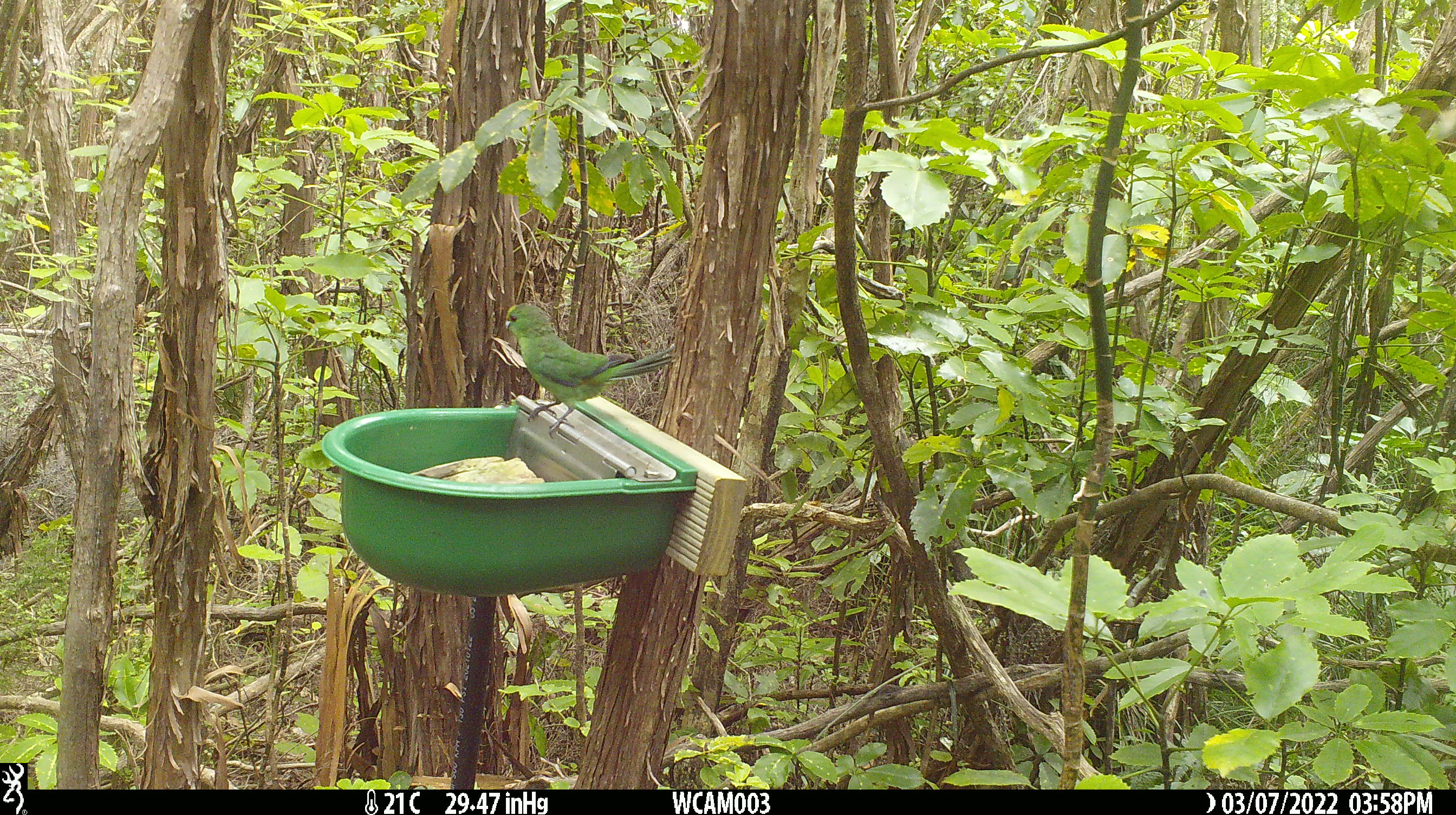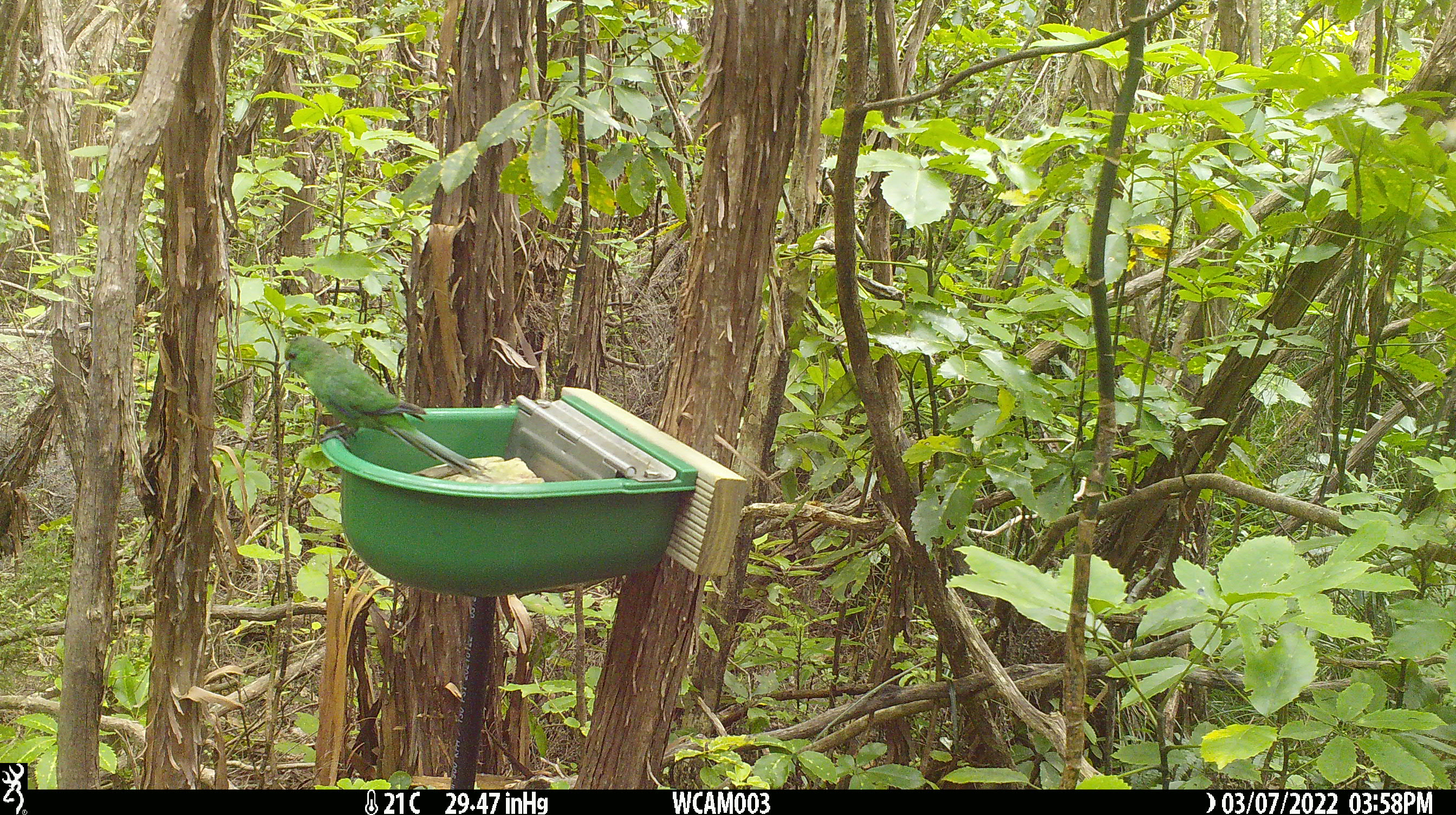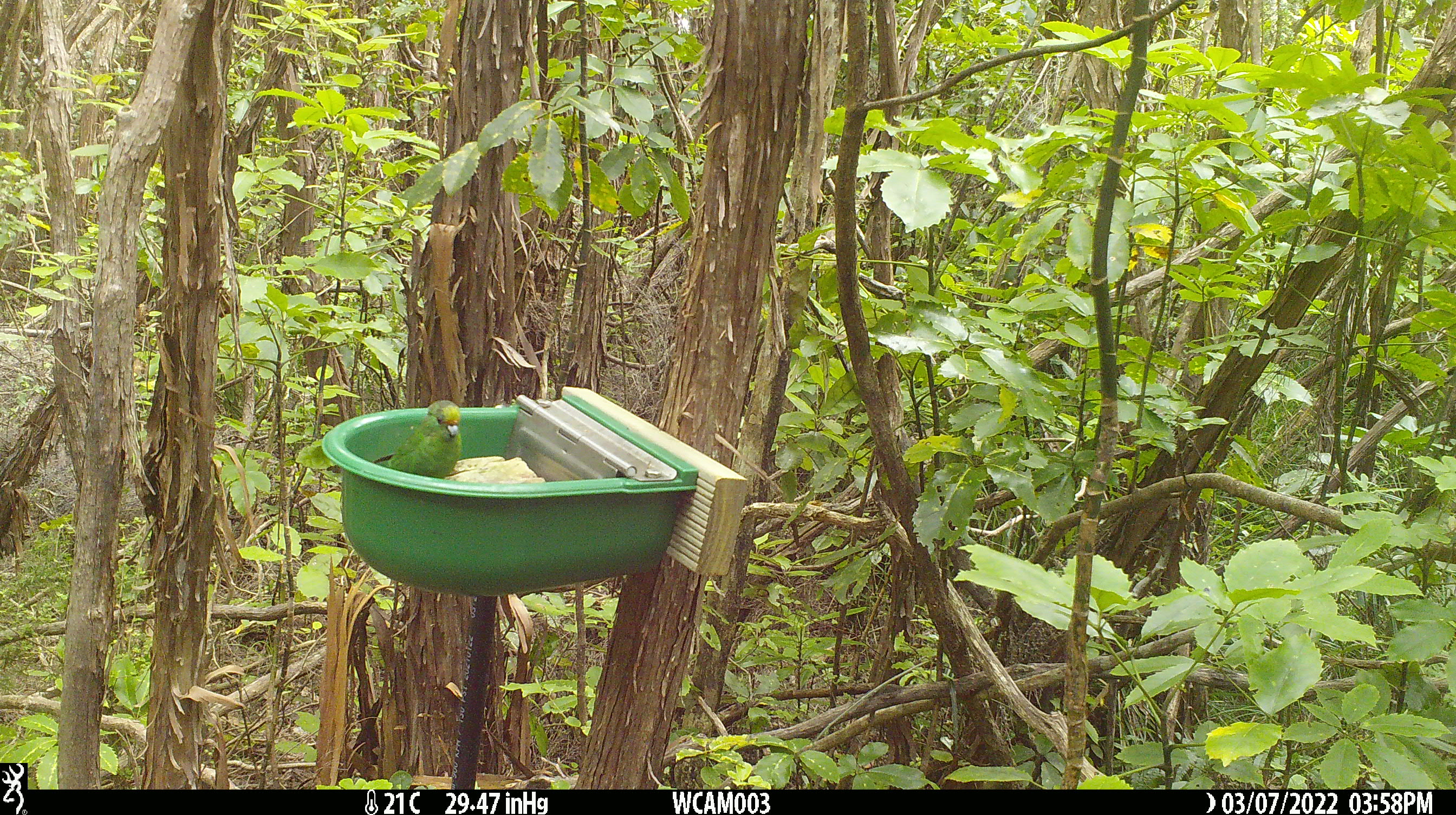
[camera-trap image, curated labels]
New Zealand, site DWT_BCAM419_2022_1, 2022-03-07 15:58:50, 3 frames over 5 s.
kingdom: Animalia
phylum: Chordata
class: Aves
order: Psittaciformes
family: Psittaculidae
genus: Cyanoramphus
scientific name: Cyanoramphus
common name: parakeet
Parakeet (Cyanoramphus).